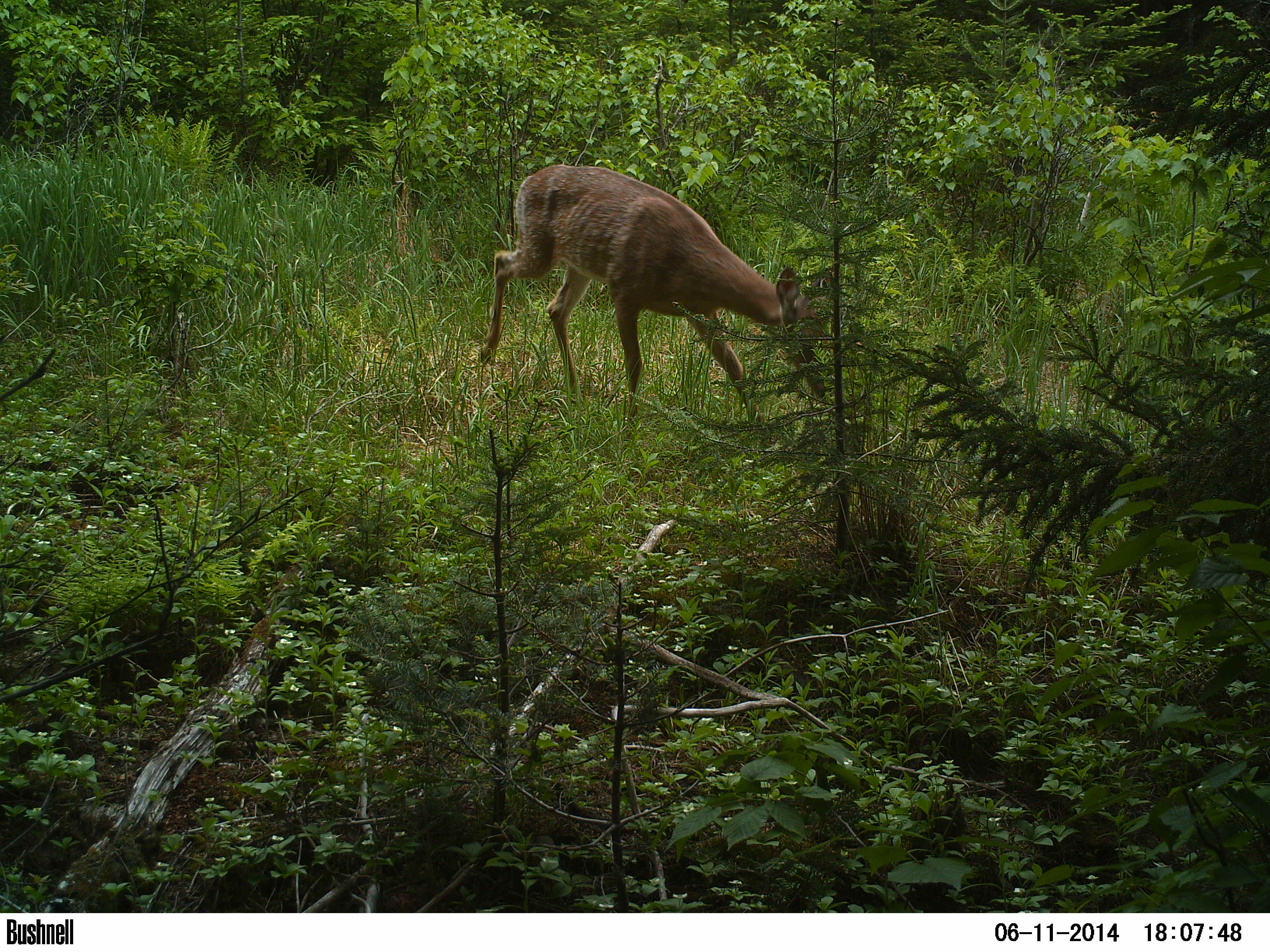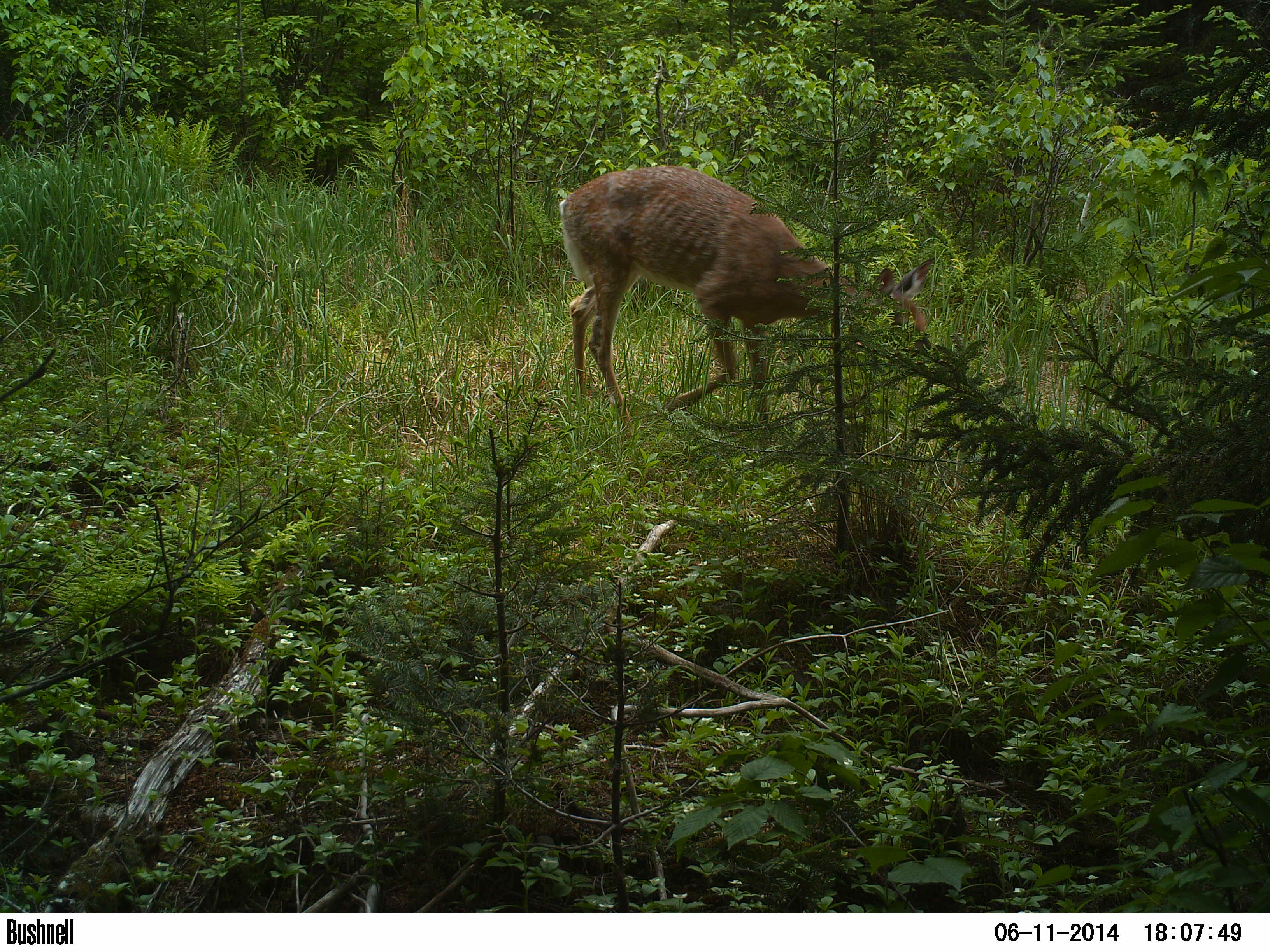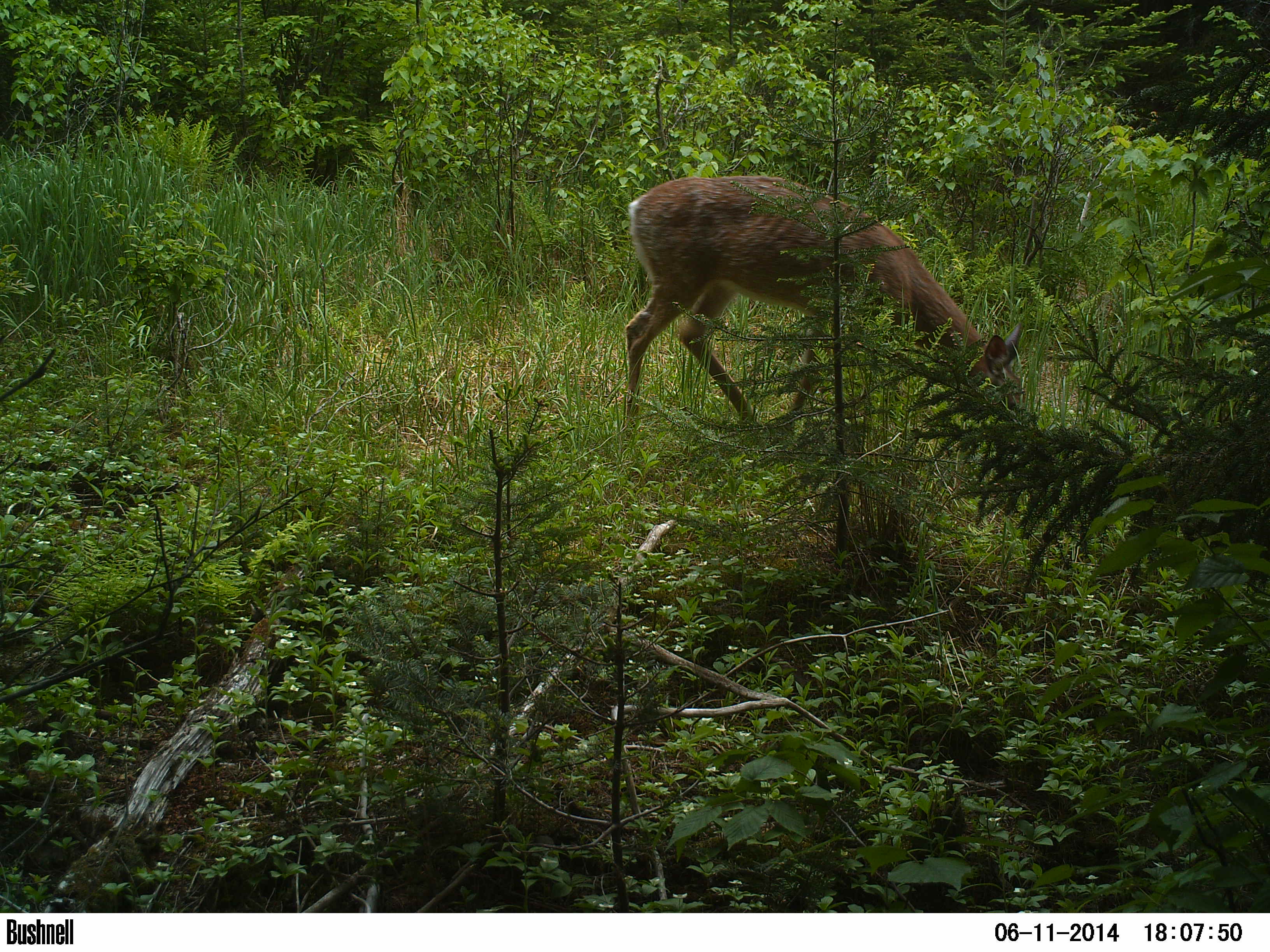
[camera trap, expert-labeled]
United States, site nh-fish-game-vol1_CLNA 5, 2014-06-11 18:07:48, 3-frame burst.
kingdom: Animalia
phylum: Chordata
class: Mammalia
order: Artiodactyla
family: Cervidae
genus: Odocoileus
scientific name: Odocoileus virginianus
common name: white-tailed deer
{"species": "white-tailed deer (Odocoileus virginianus)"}